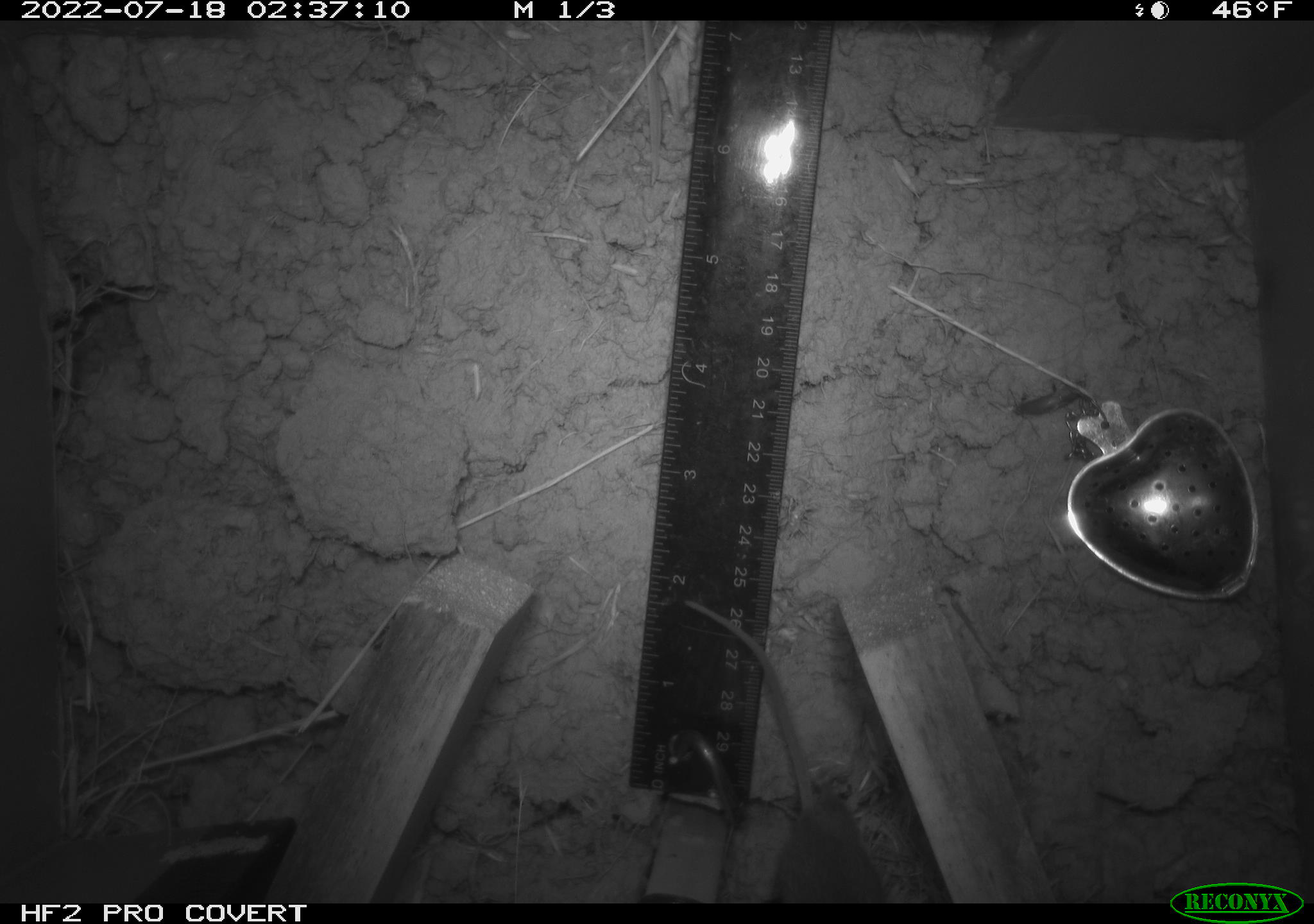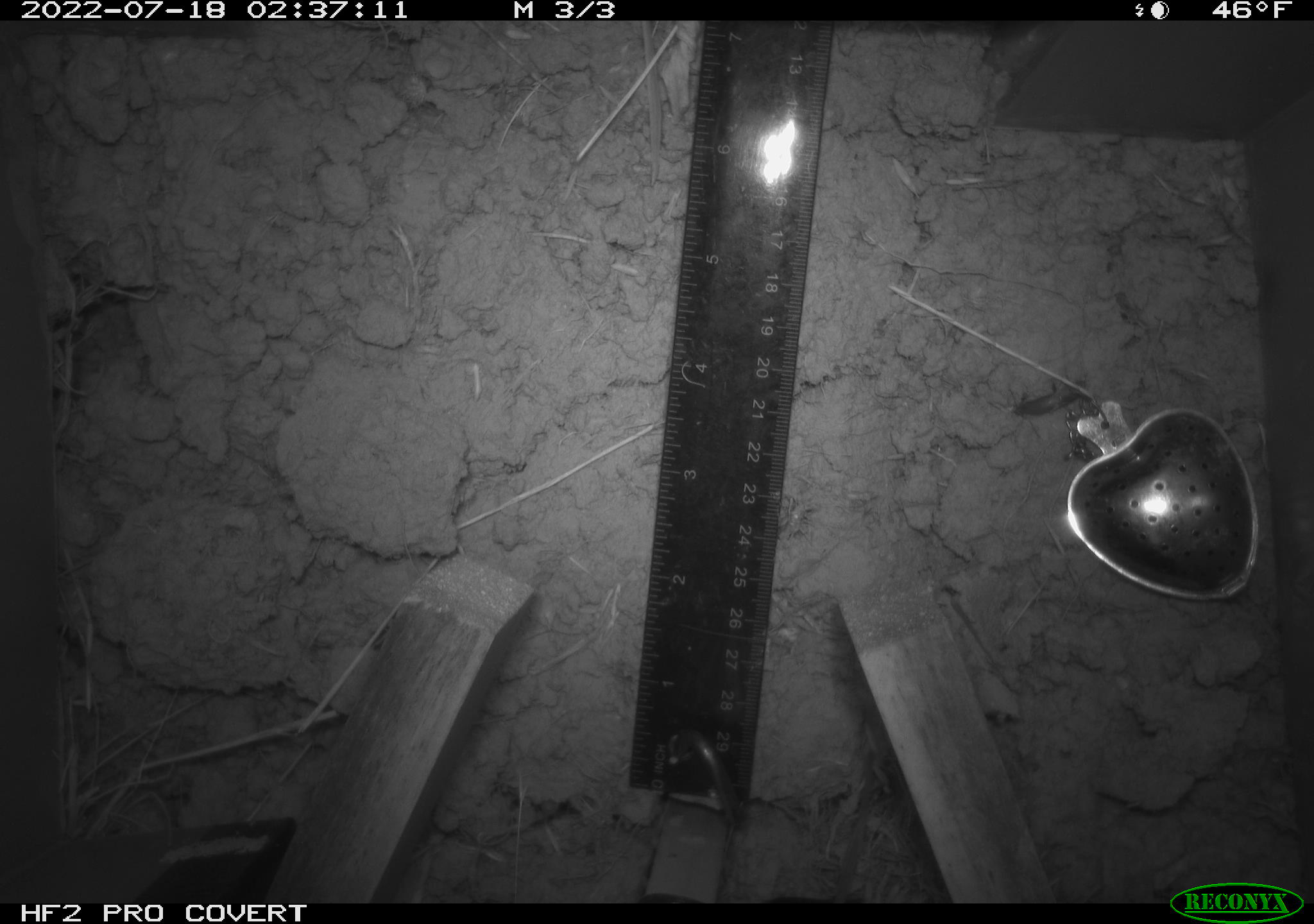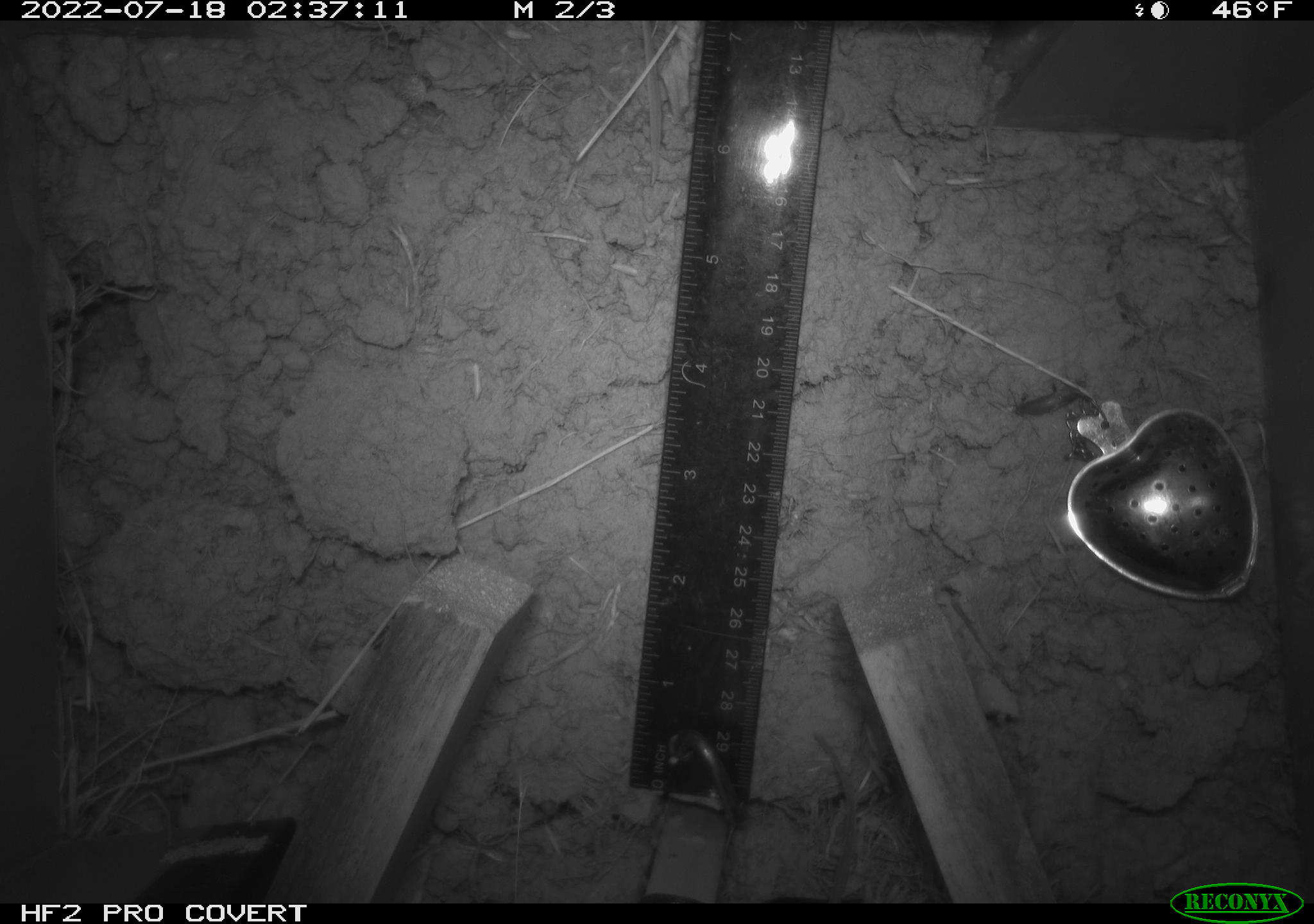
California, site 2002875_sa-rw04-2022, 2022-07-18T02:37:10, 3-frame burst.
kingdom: Animalia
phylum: Chordata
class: Mammalia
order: Rodentia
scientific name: Rodentia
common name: mouse species